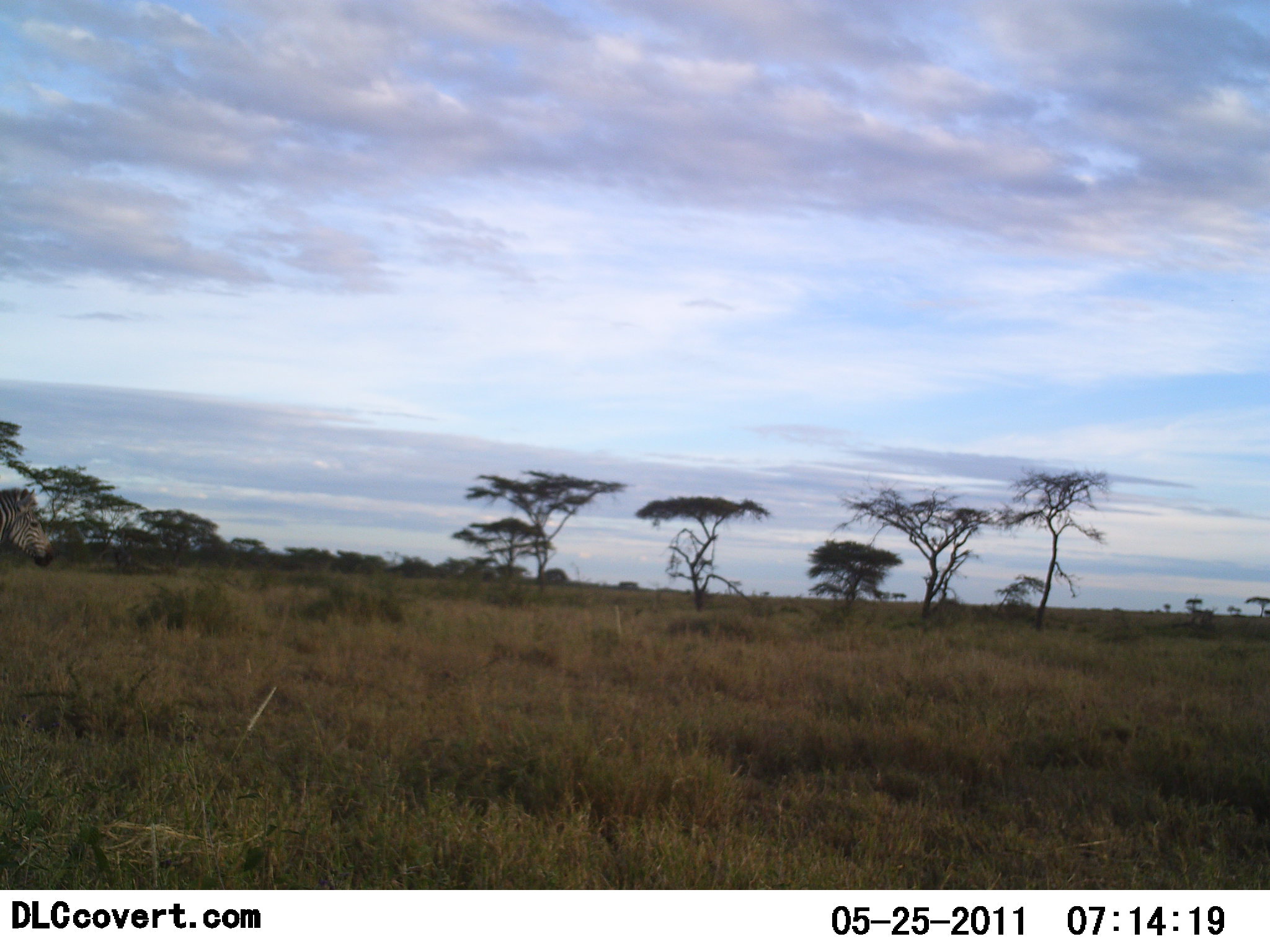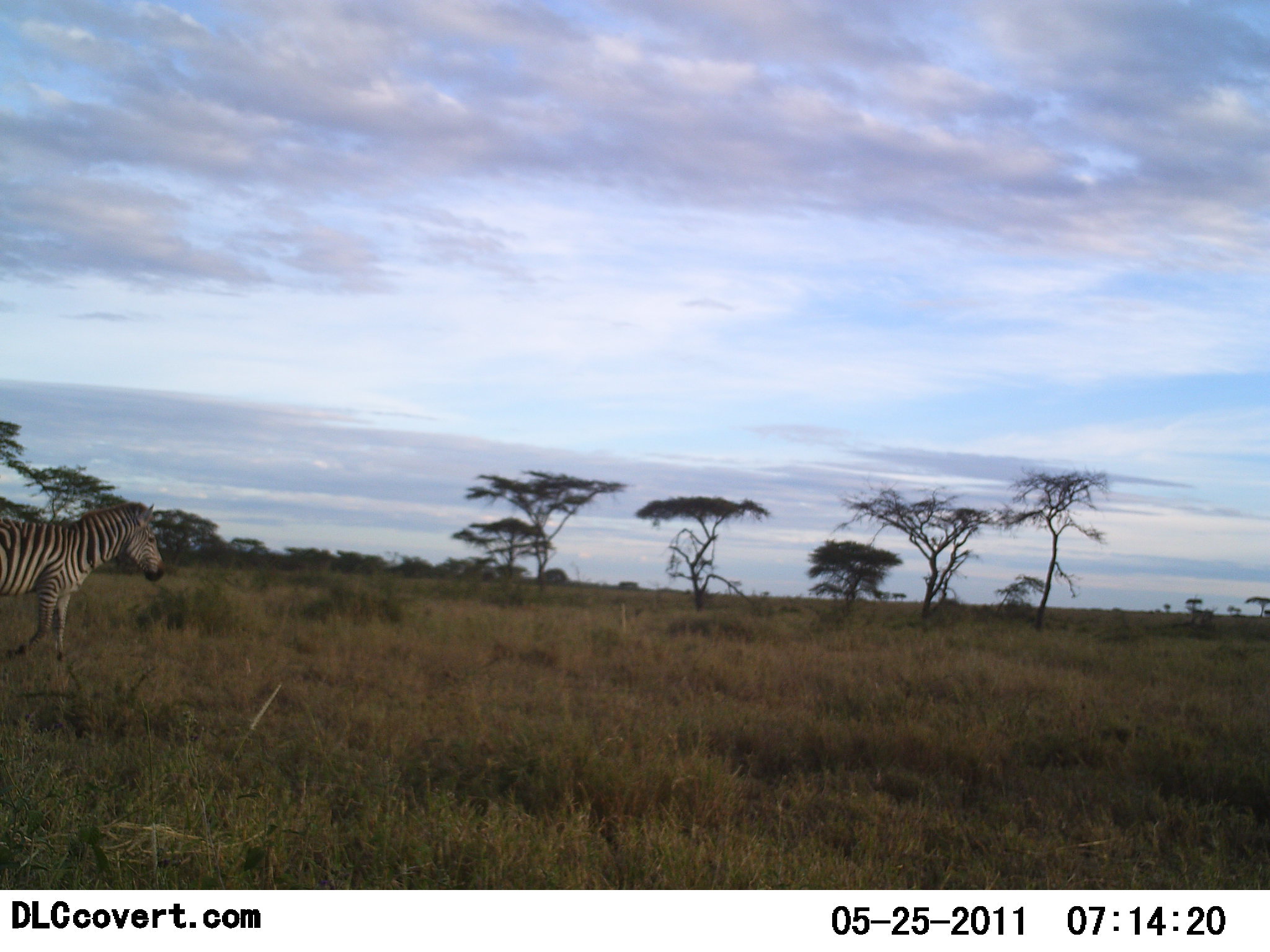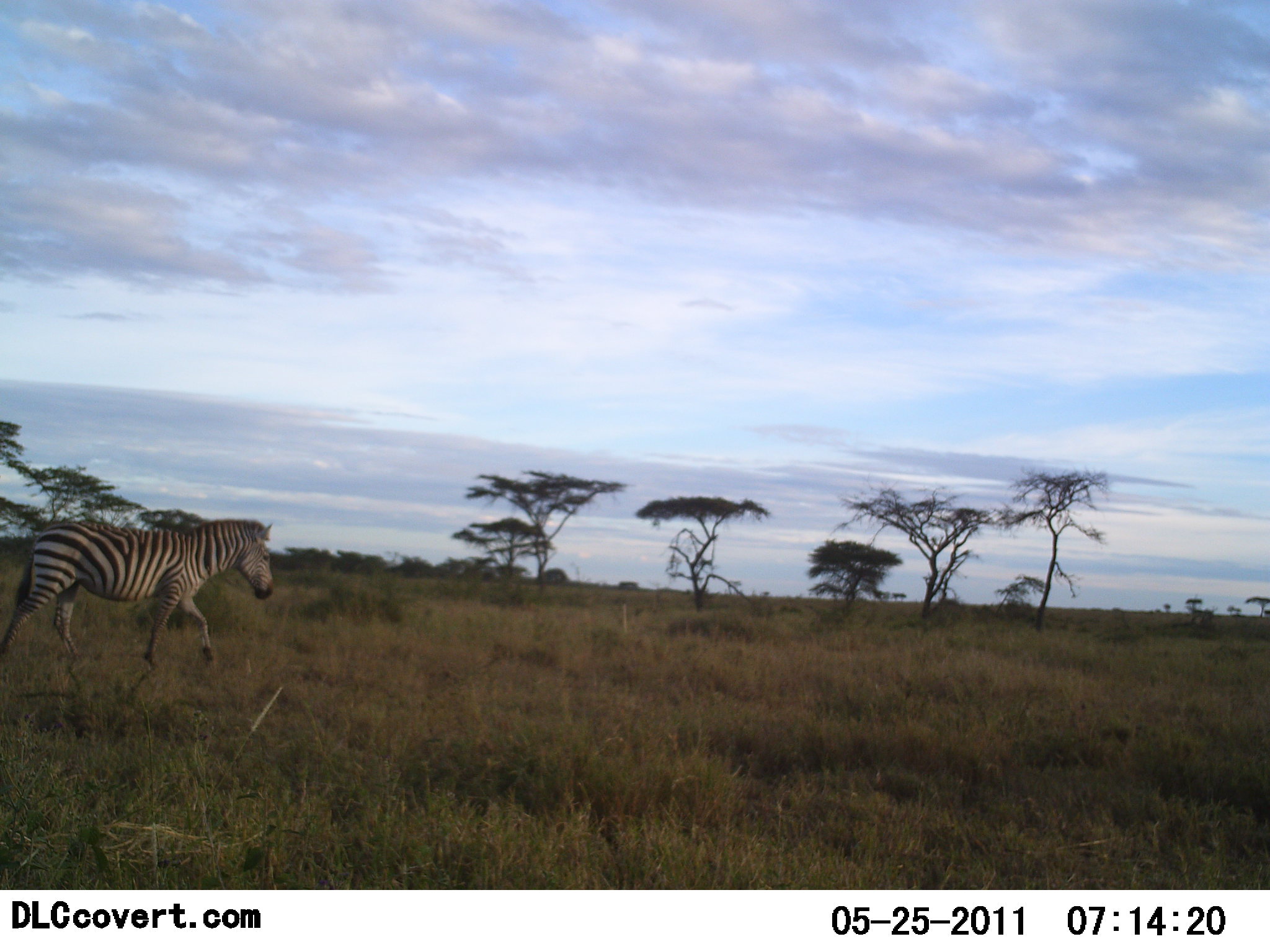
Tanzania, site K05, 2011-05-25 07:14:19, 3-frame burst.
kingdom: Animalia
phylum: Chordata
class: Mammalia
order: Perissodactyla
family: Equidae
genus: Equus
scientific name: Equus quagga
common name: plains zebra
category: zebra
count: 1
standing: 0%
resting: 0%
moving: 100%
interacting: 0%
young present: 0%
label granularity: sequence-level